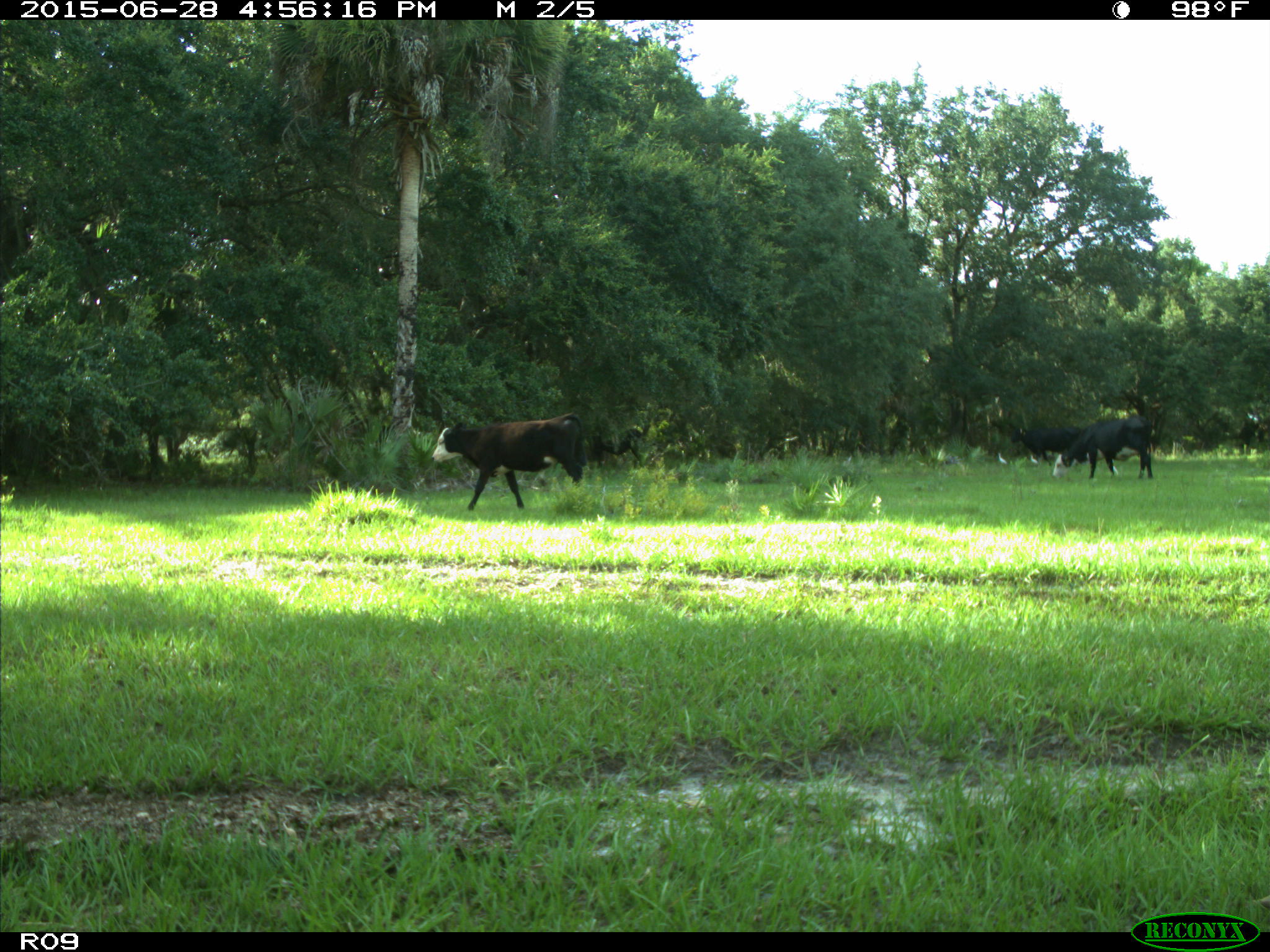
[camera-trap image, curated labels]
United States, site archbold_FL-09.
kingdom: Animalia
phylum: Chordata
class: Mammalia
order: Artiodactyla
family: Bovidae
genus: Bos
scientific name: Bos taurus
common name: domestic cow